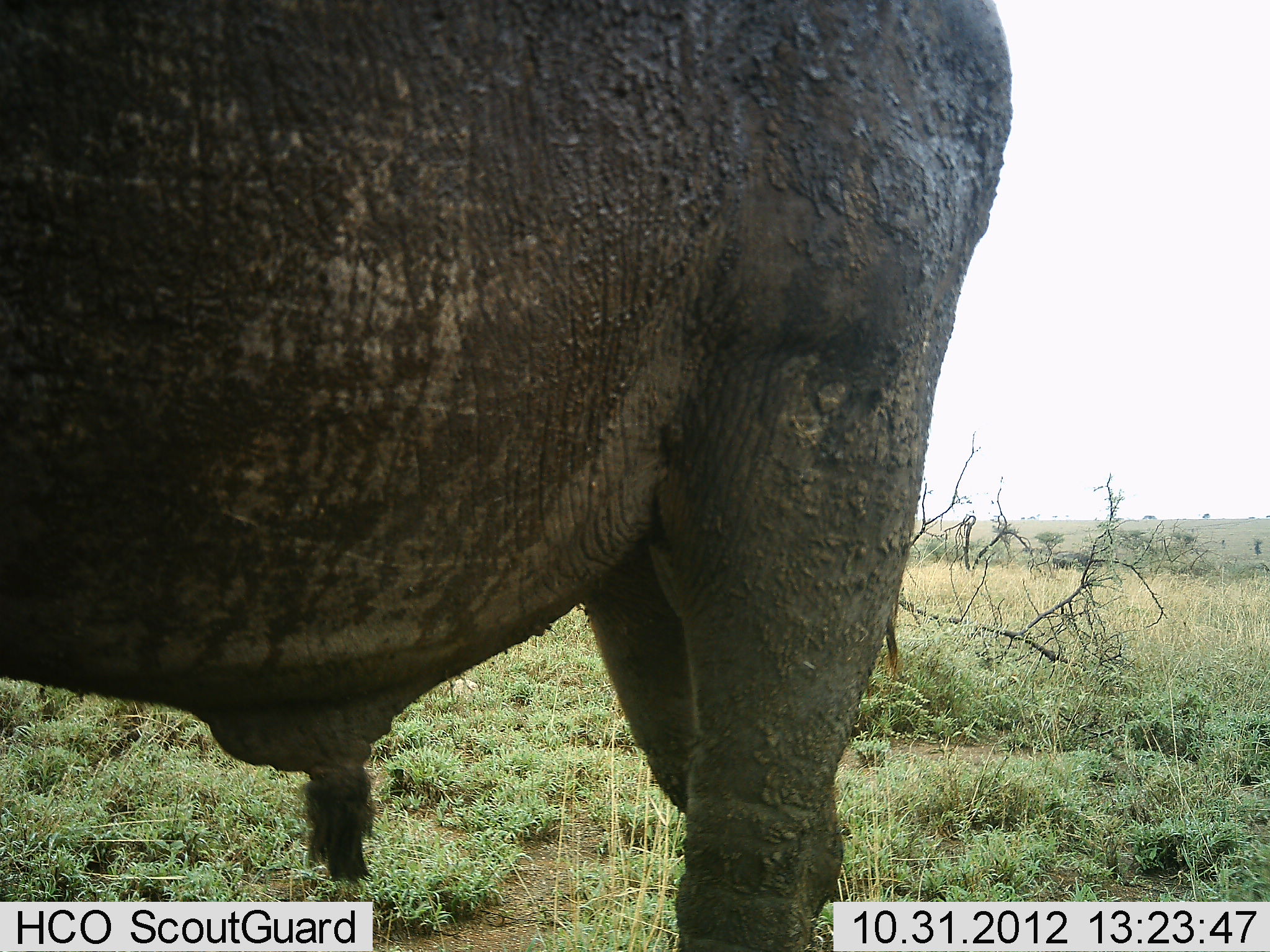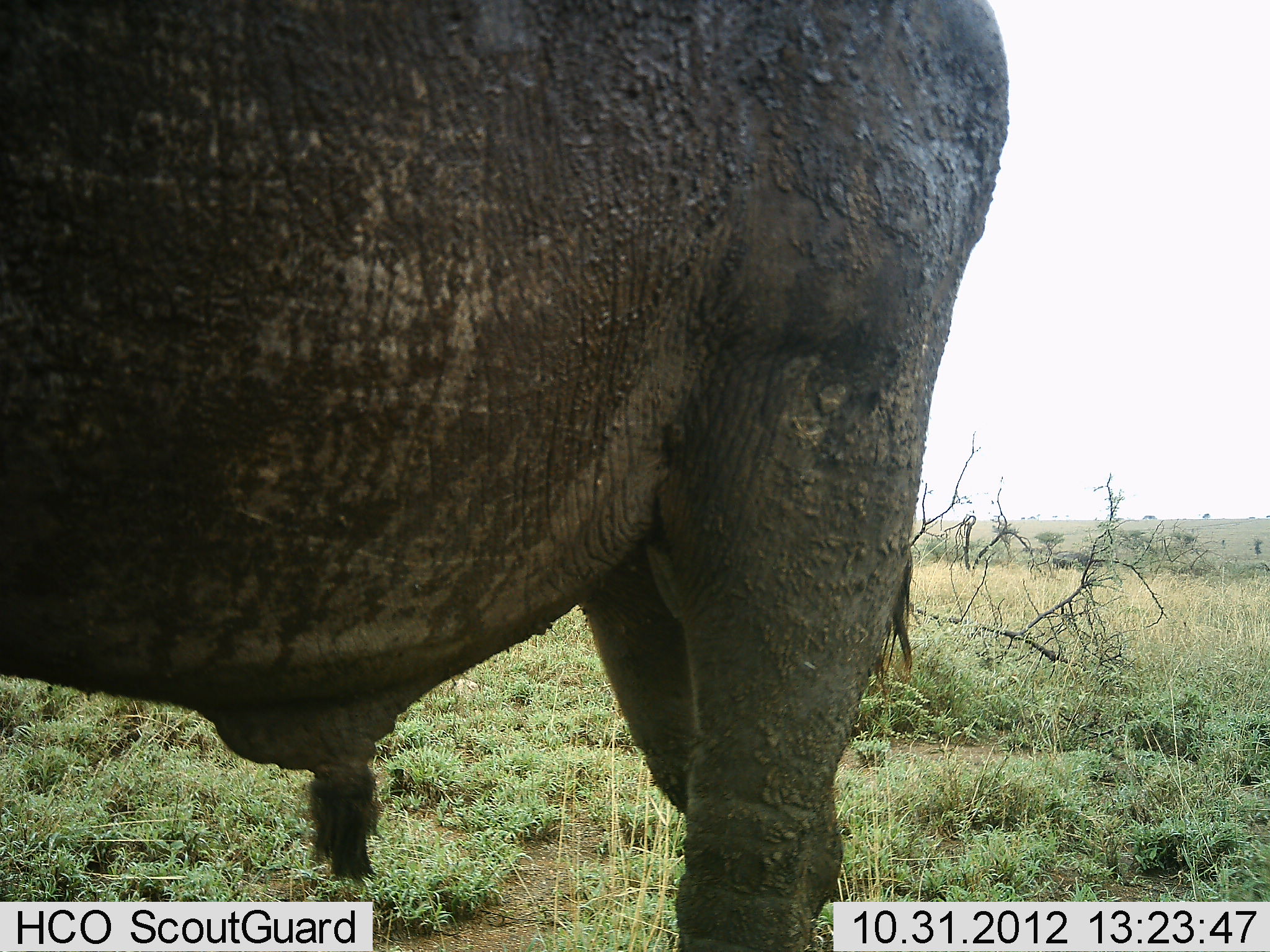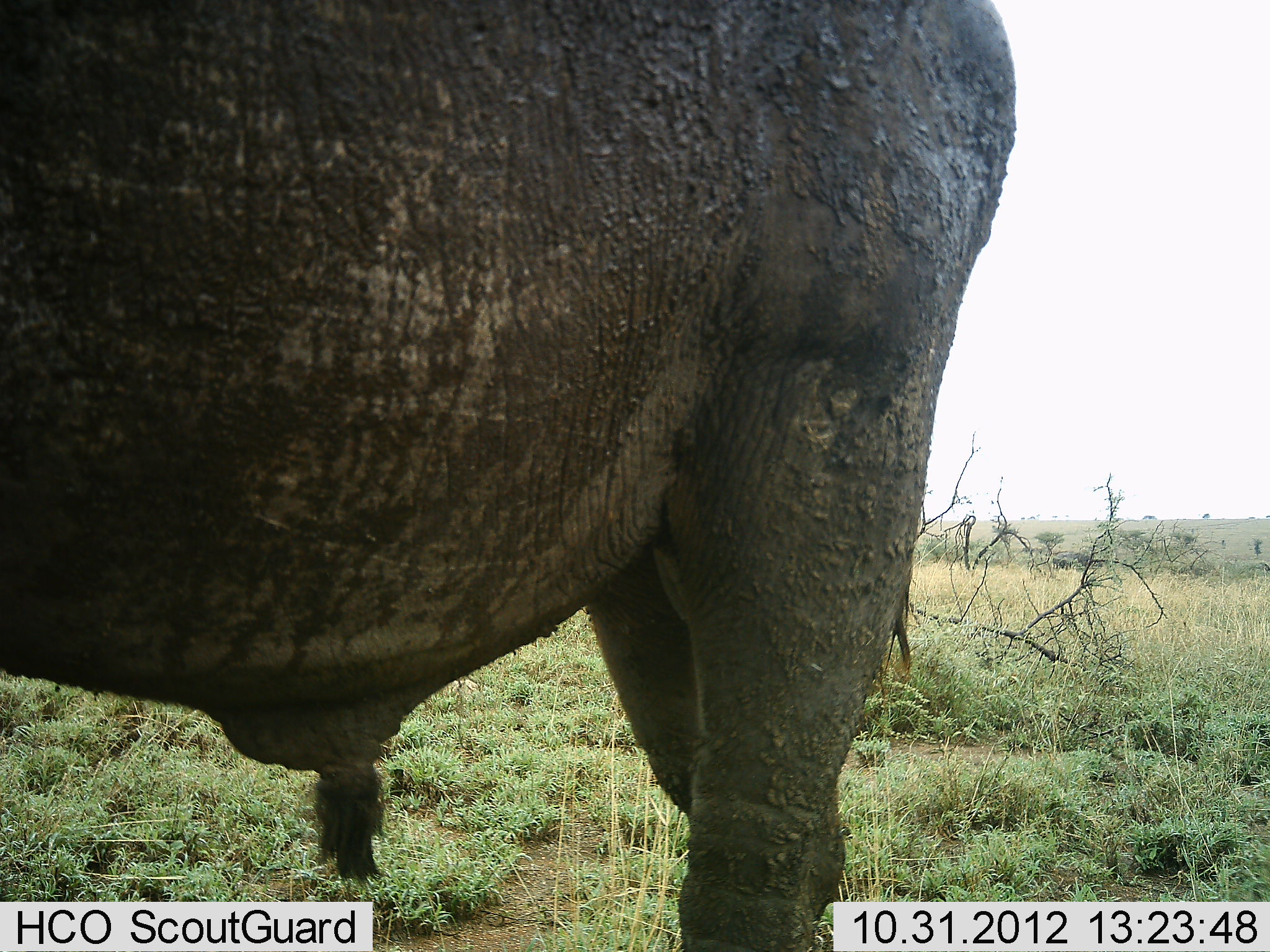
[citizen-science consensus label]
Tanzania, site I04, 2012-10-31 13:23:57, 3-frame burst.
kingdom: Animalia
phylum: Chordata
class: Mammalia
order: Artiodactyla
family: Bovidae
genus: Syncerus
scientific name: Syncerus caffer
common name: cape buffalo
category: buffalo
Buffalo (cape buffalo) (Syncerus caffer), count 1. Behavior (volunteer vote fractions): standing 100%, resting 0%, moving 0%, interacting 0%. Young present (vote fraction): 0%. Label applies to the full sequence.